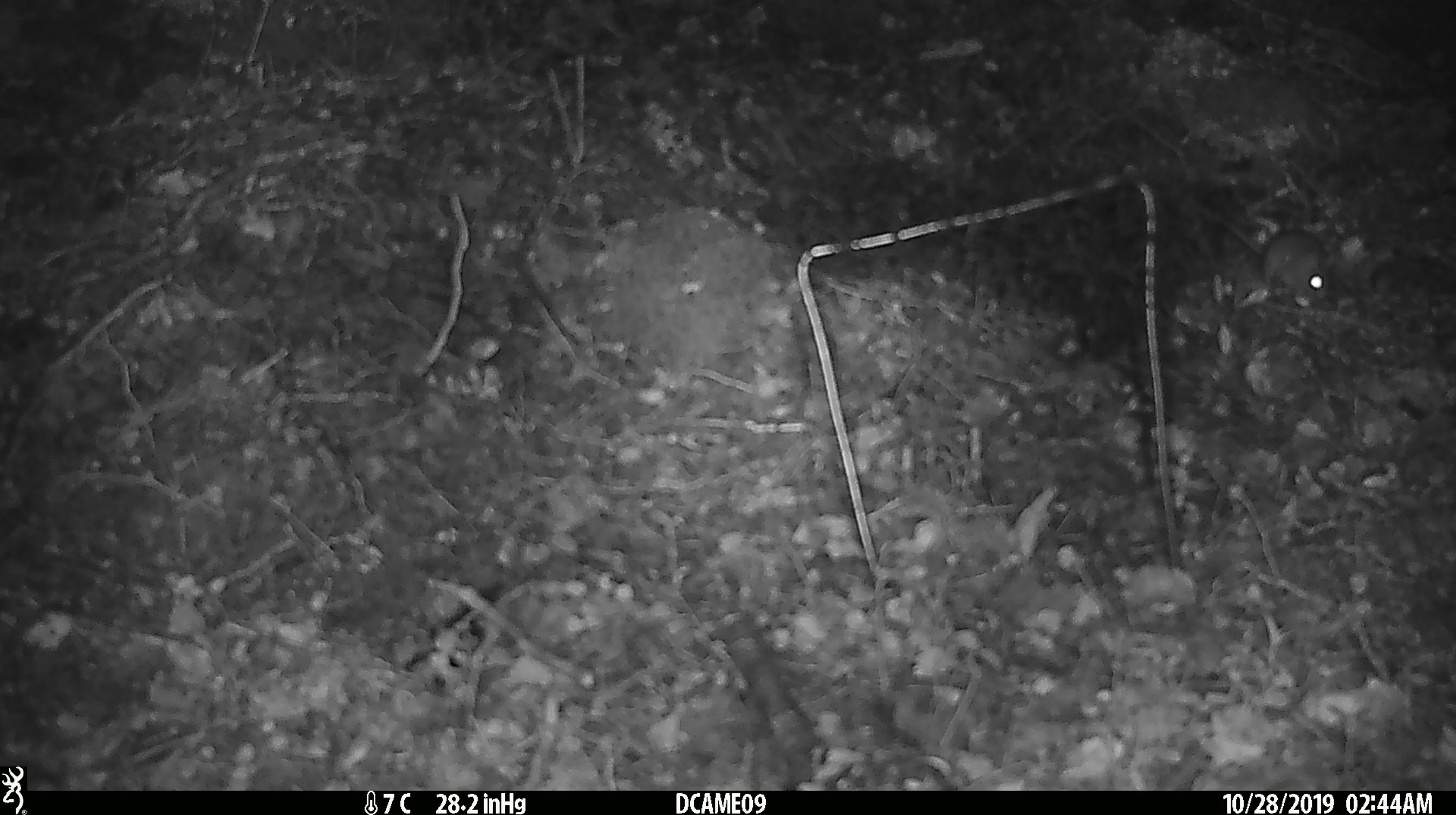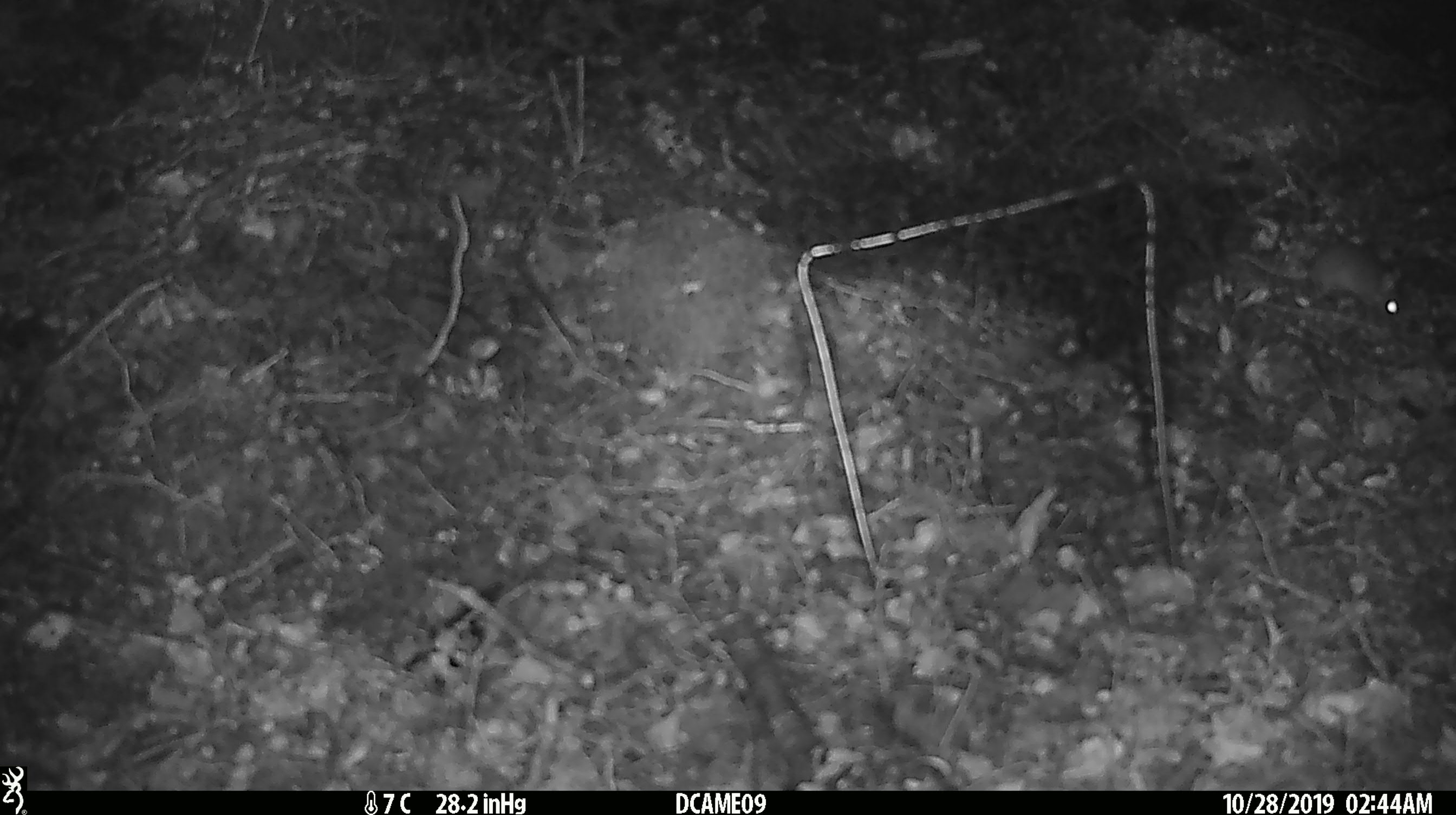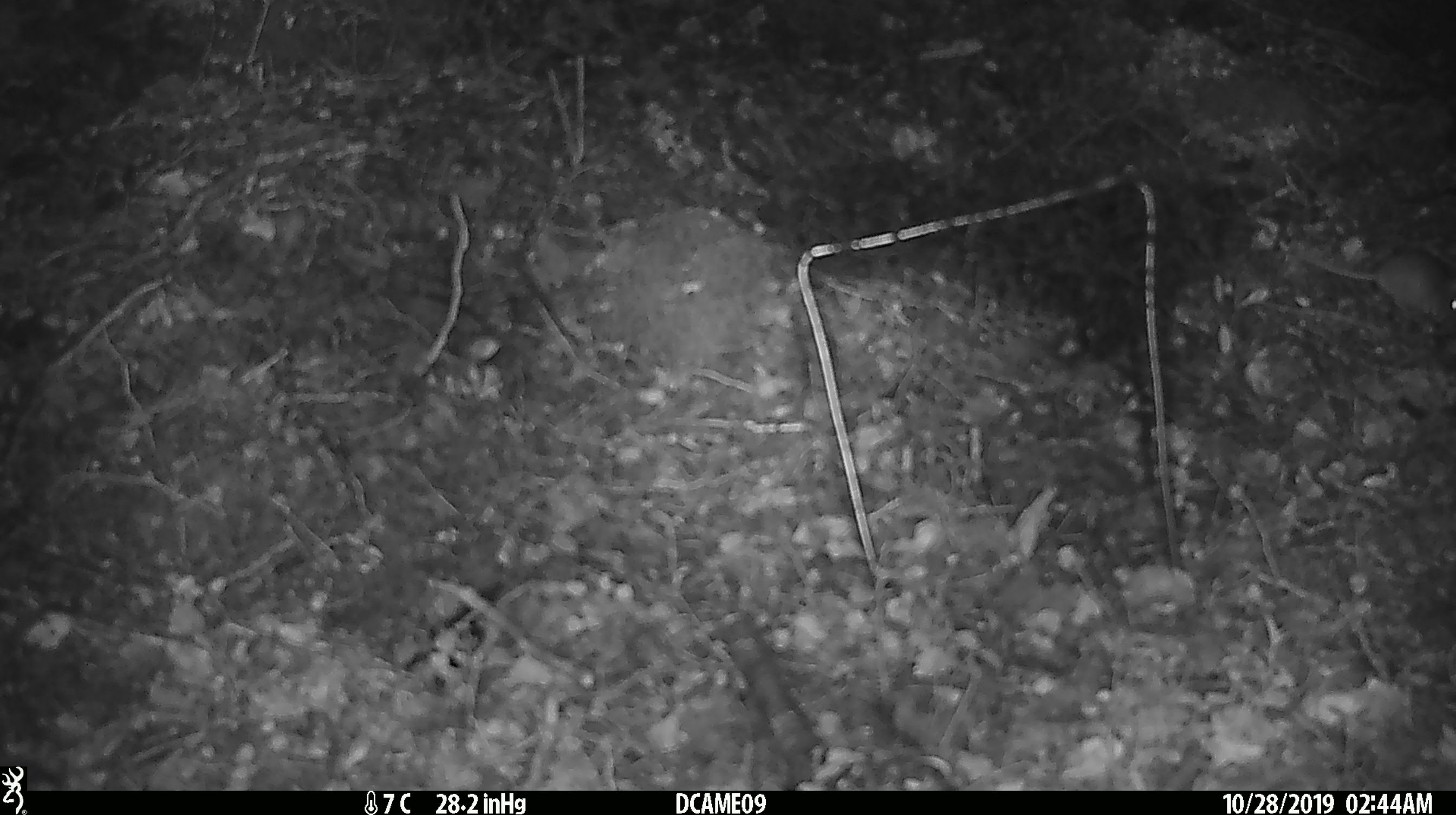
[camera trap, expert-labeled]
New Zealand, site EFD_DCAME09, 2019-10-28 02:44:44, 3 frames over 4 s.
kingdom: Animalia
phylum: Chordata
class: Mammalia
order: Rodentia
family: Muridae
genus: Mus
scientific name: Mus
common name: mouse